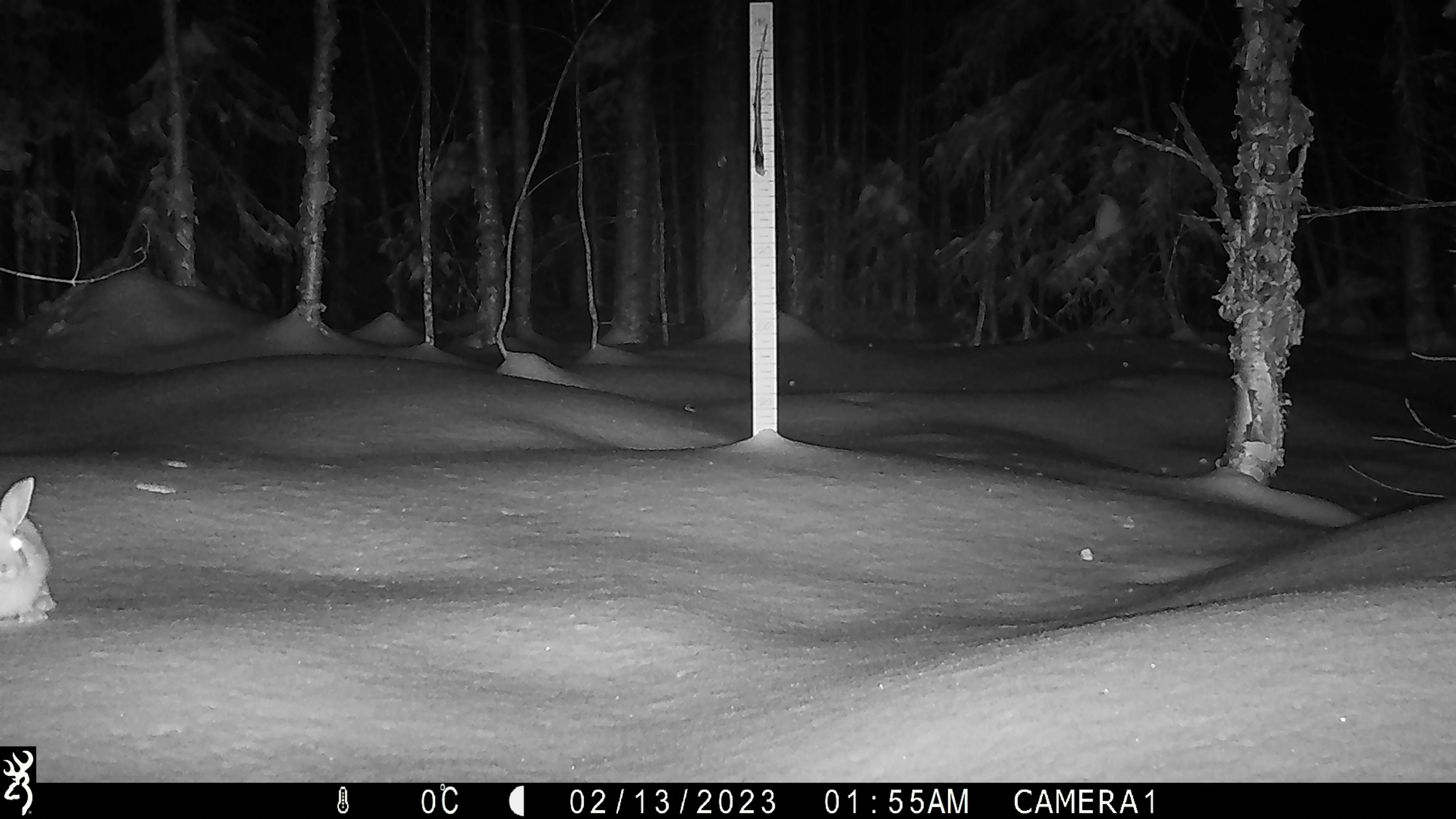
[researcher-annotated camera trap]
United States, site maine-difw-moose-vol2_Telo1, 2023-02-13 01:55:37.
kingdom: Animalia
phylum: Chordata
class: Mammalia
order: Lagomorpha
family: Leporidae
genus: Sylvilagus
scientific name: Sylvilagus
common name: cottontail rabbit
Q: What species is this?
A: Cottontail rabbit (Sylvilagus).